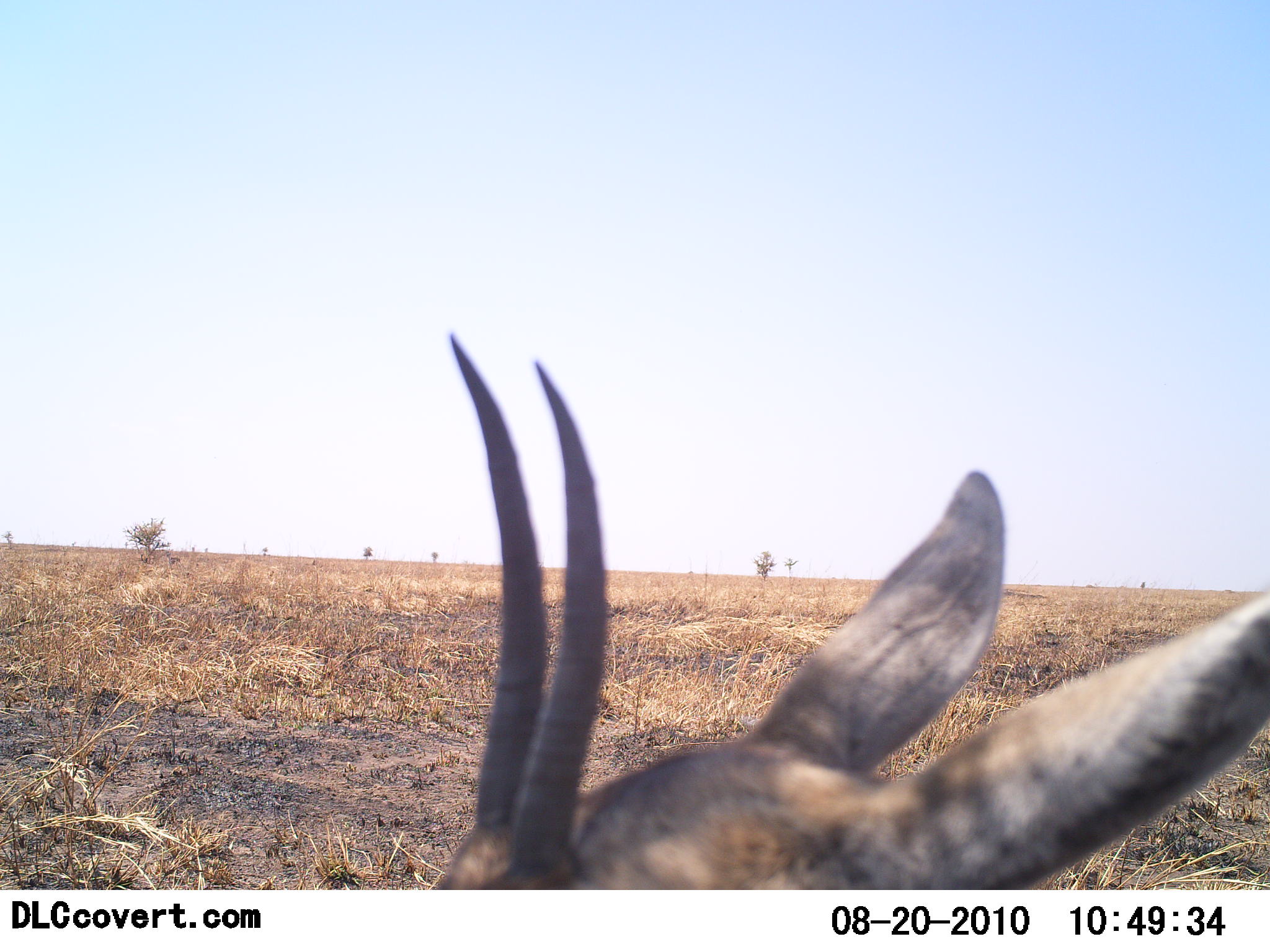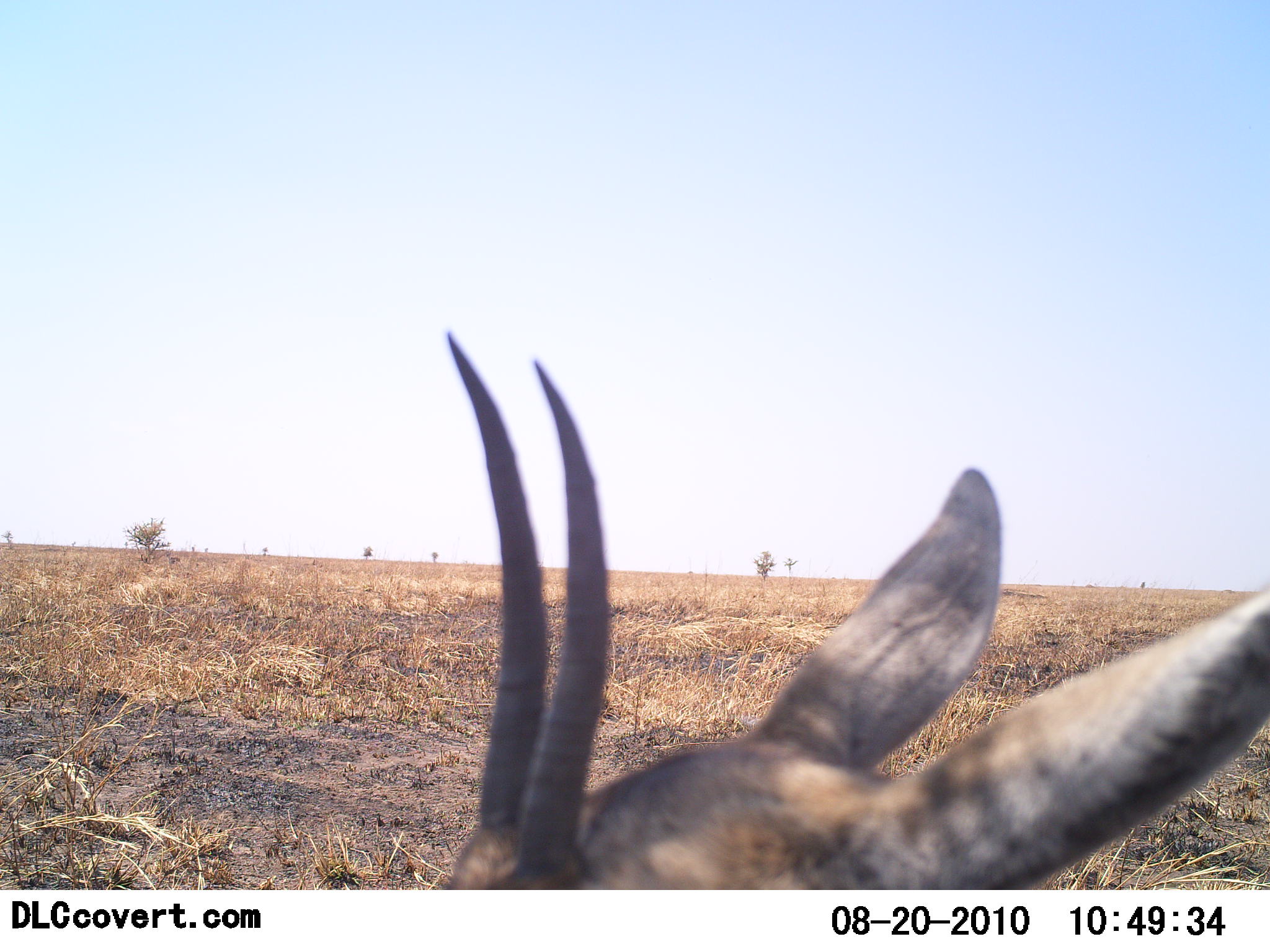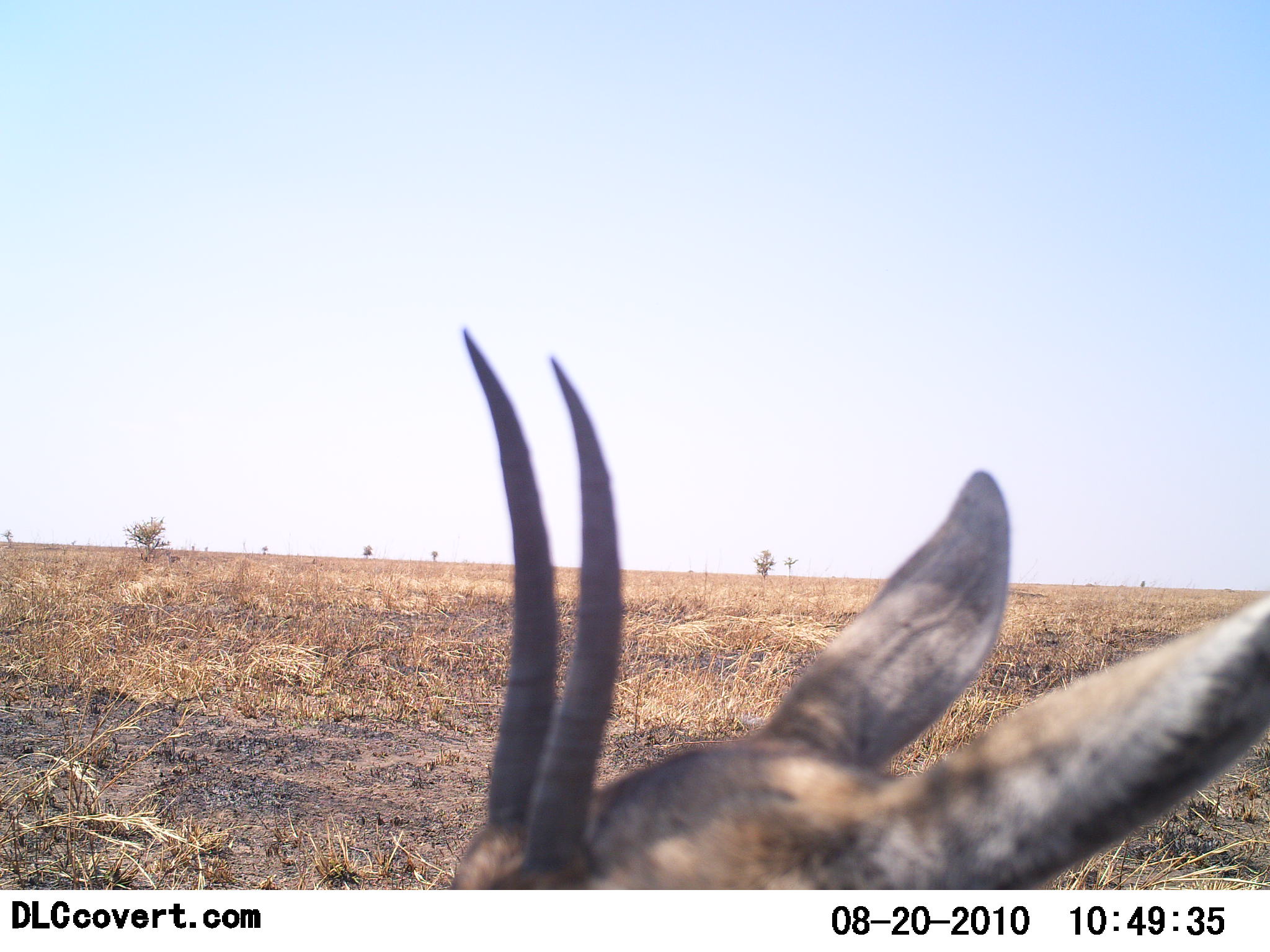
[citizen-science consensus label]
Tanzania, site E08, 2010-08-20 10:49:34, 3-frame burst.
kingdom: Animalia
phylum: Chordata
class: Mammalia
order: Artiodactyla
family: Bovidae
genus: Eudorcas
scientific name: Eudorcas thomsonii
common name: thomson's gazelle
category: gazellethomsons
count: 1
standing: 64%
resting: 36%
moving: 0%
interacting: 0%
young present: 0%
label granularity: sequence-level